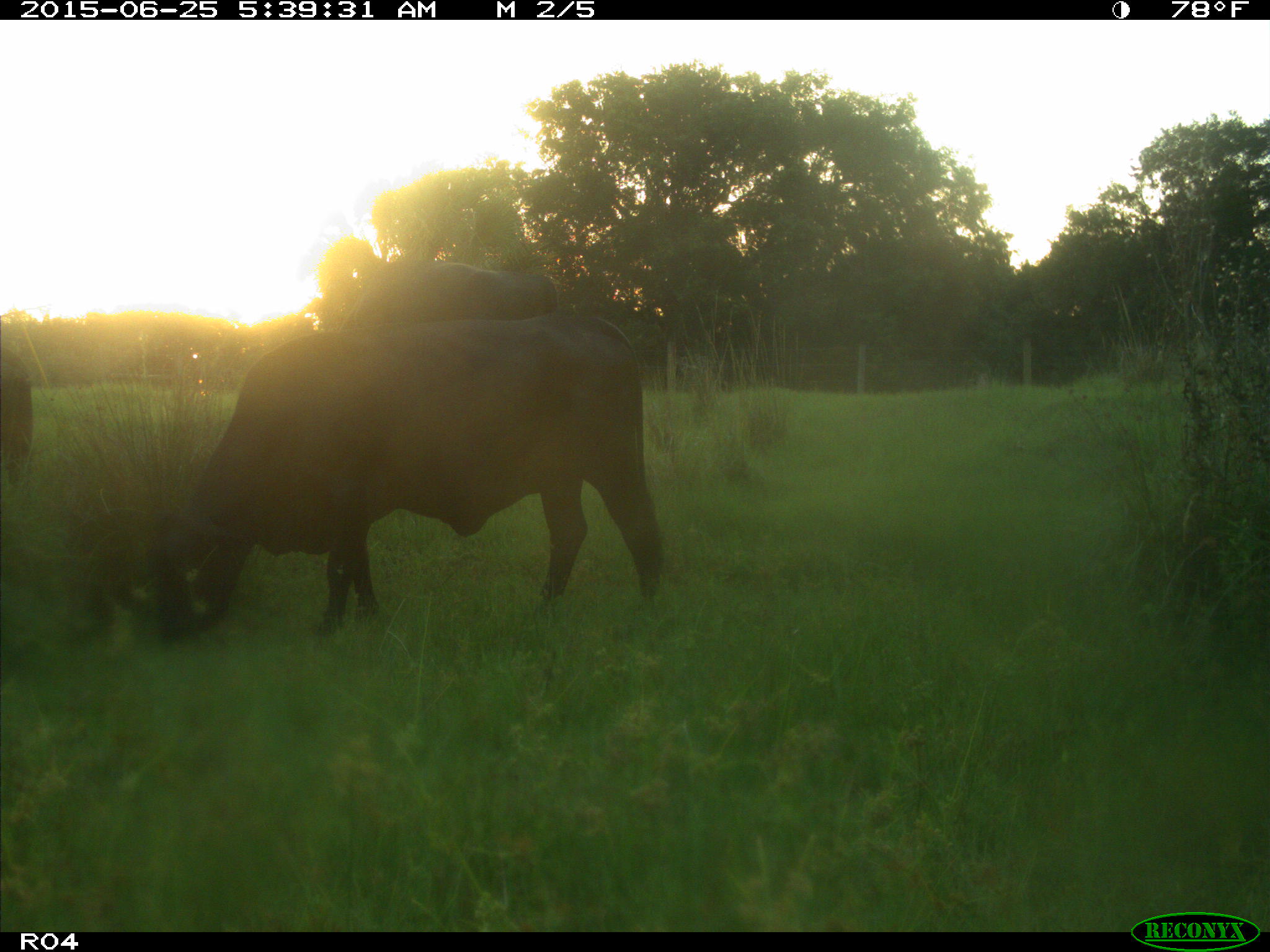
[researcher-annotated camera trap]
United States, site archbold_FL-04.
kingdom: Animalia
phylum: Chordata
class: Mammalia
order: Artiodactyla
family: Bovidae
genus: Bos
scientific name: Bos taurus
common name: domestic cow